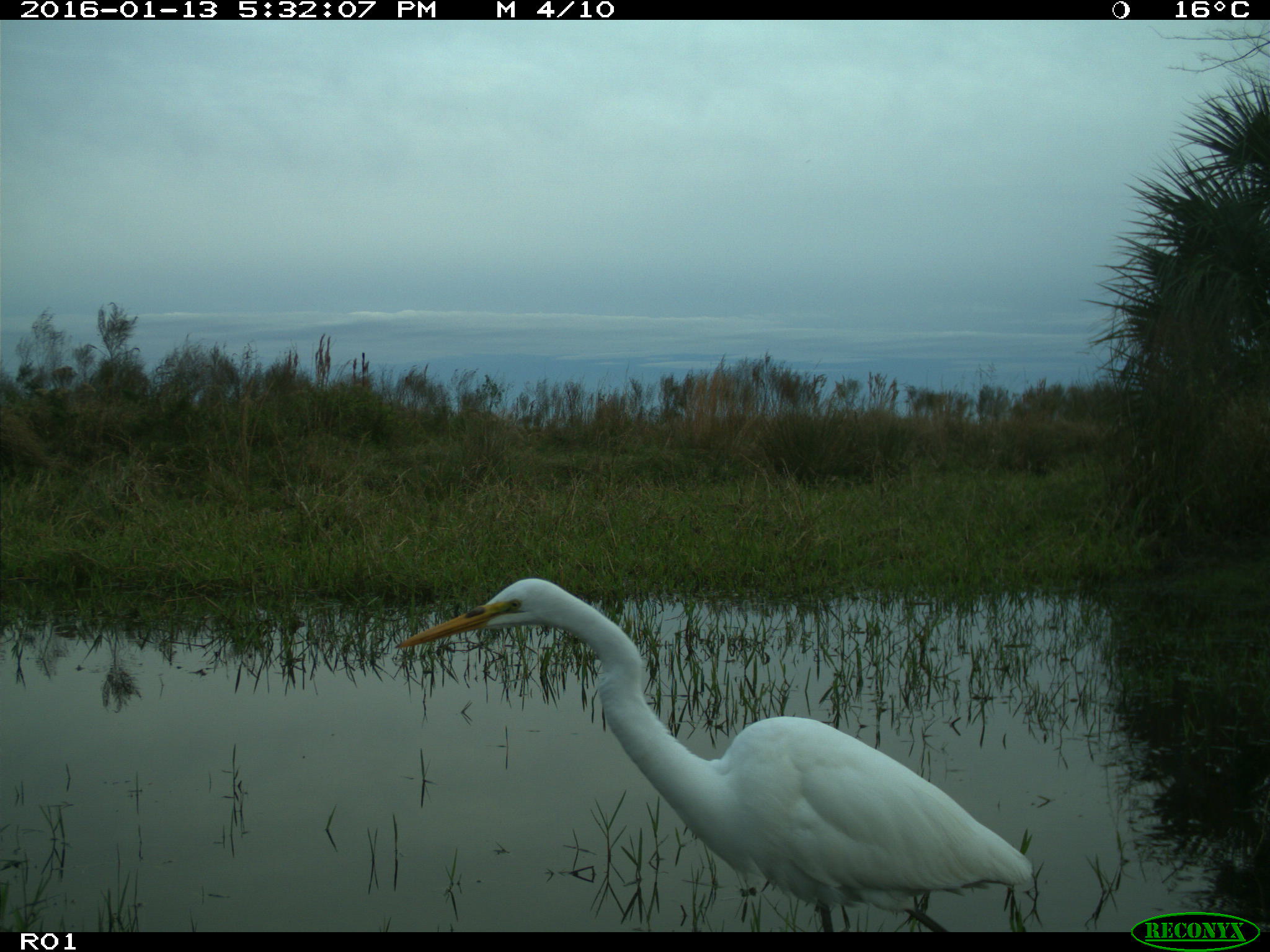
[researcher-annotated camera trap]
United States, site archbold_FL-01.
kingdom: Animalia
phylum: Chordata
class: Aves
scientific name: Aves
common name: birds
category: unidentified bird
Unidentified bird (birds) (Aves).